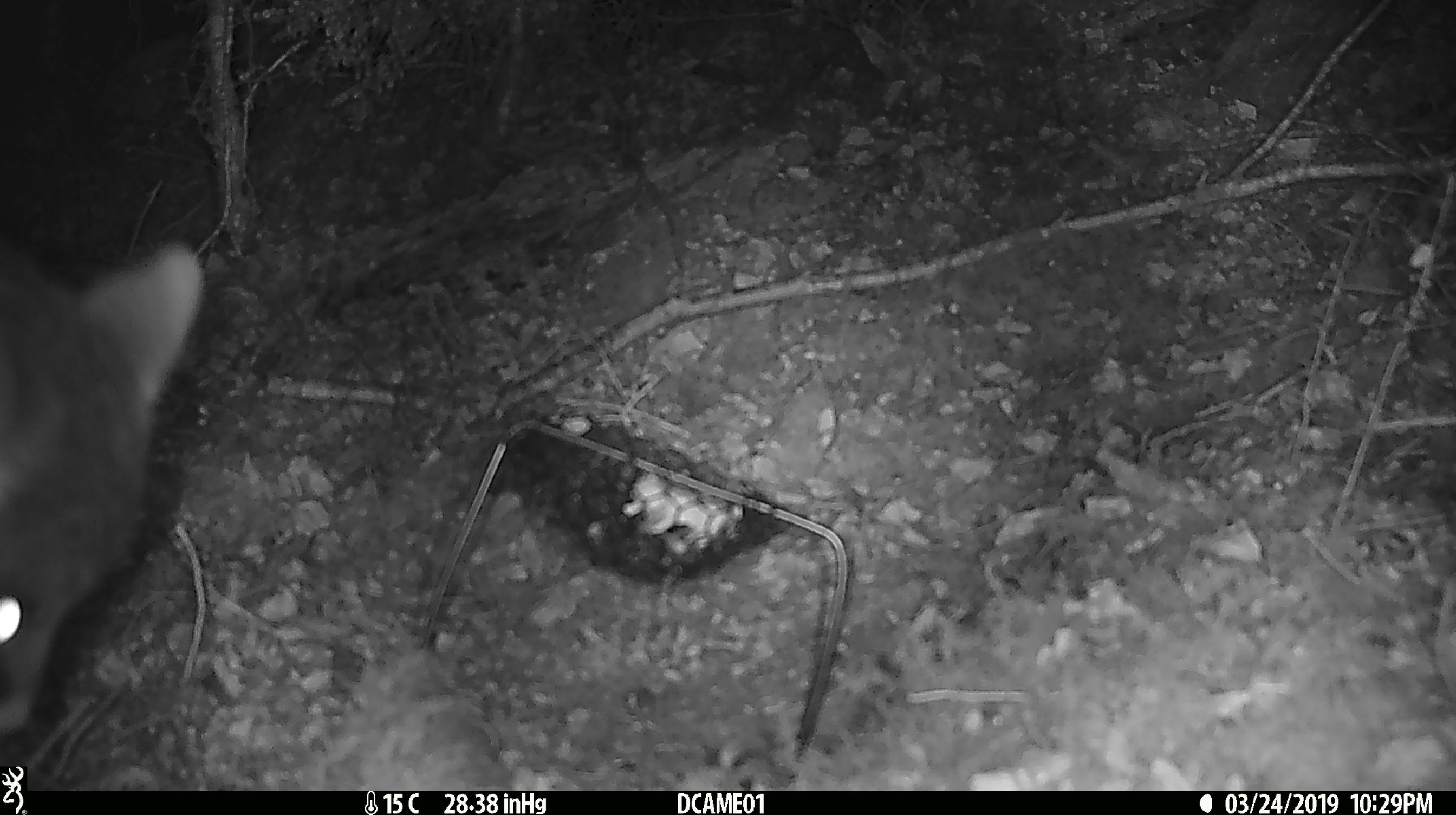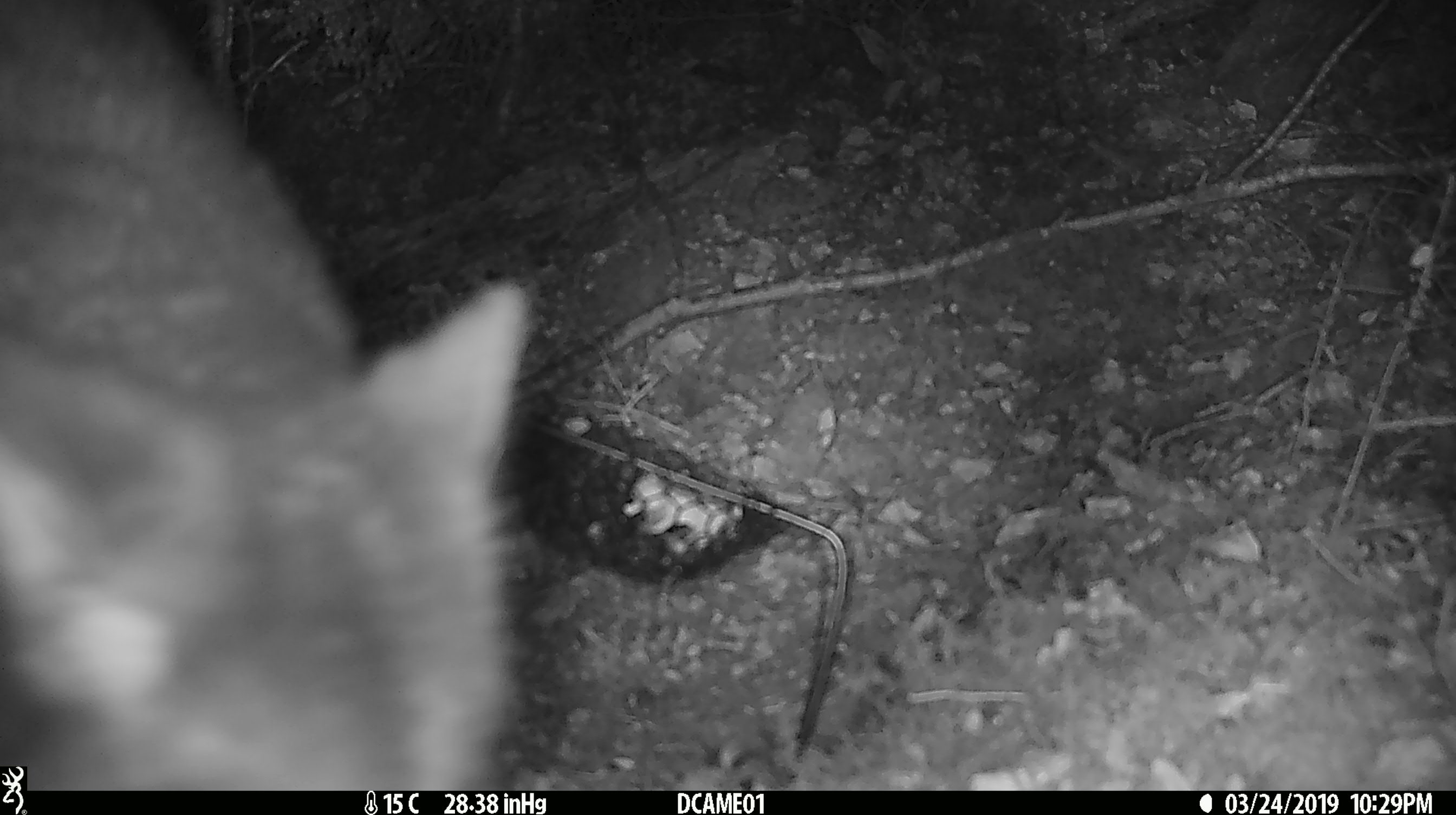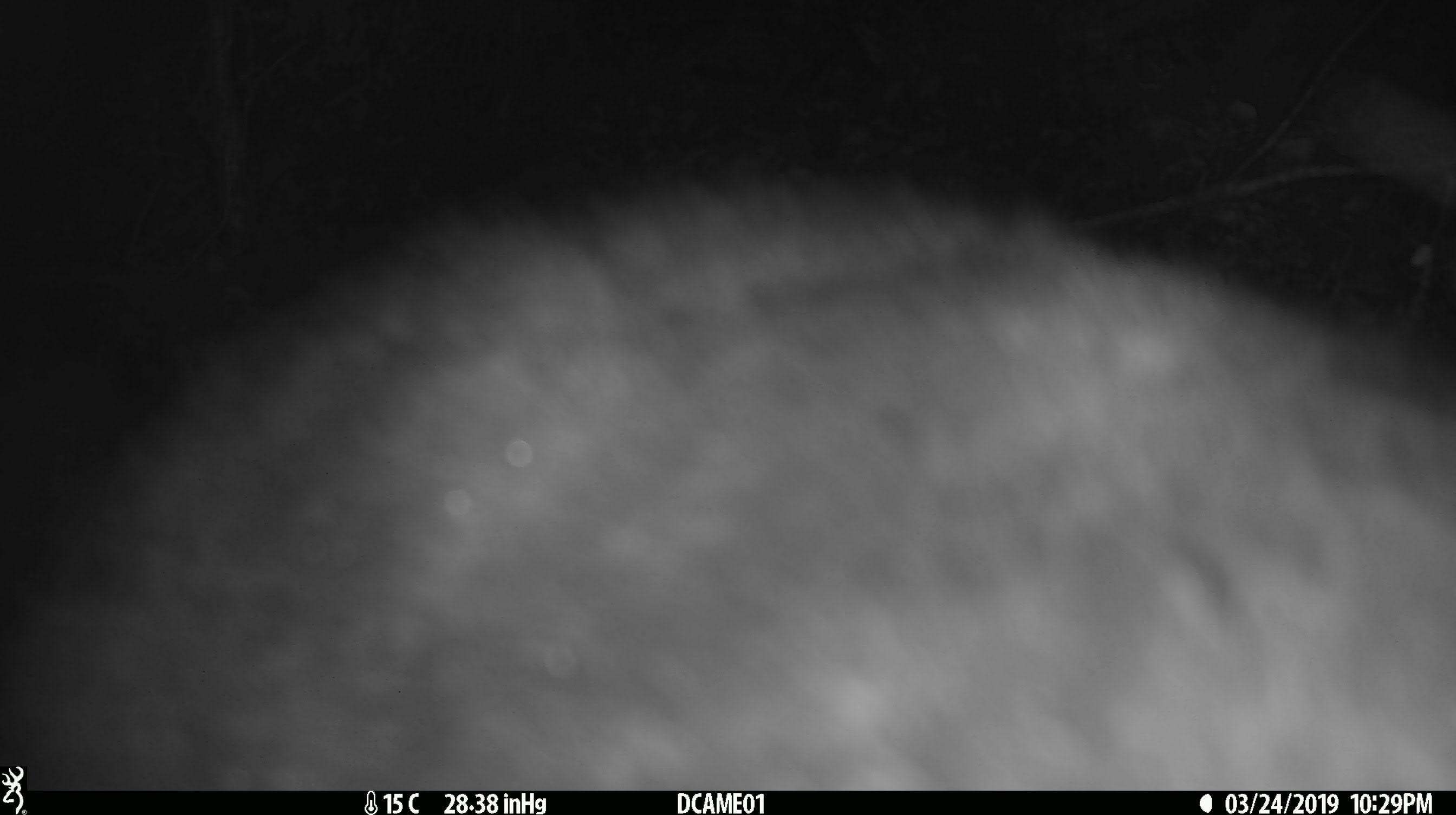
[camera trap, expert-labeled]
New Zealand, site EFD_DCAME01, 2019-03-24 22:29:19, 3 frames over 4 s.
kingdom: Animalia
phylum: Chordata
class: Mammalia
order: Diprotodontia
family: Phalangeridae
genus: Trichosurus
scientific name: Trichosurus vulpecula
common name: common brushtail possum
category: possum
Possum (common brushtail possum) (Trichosurus vulpecula).